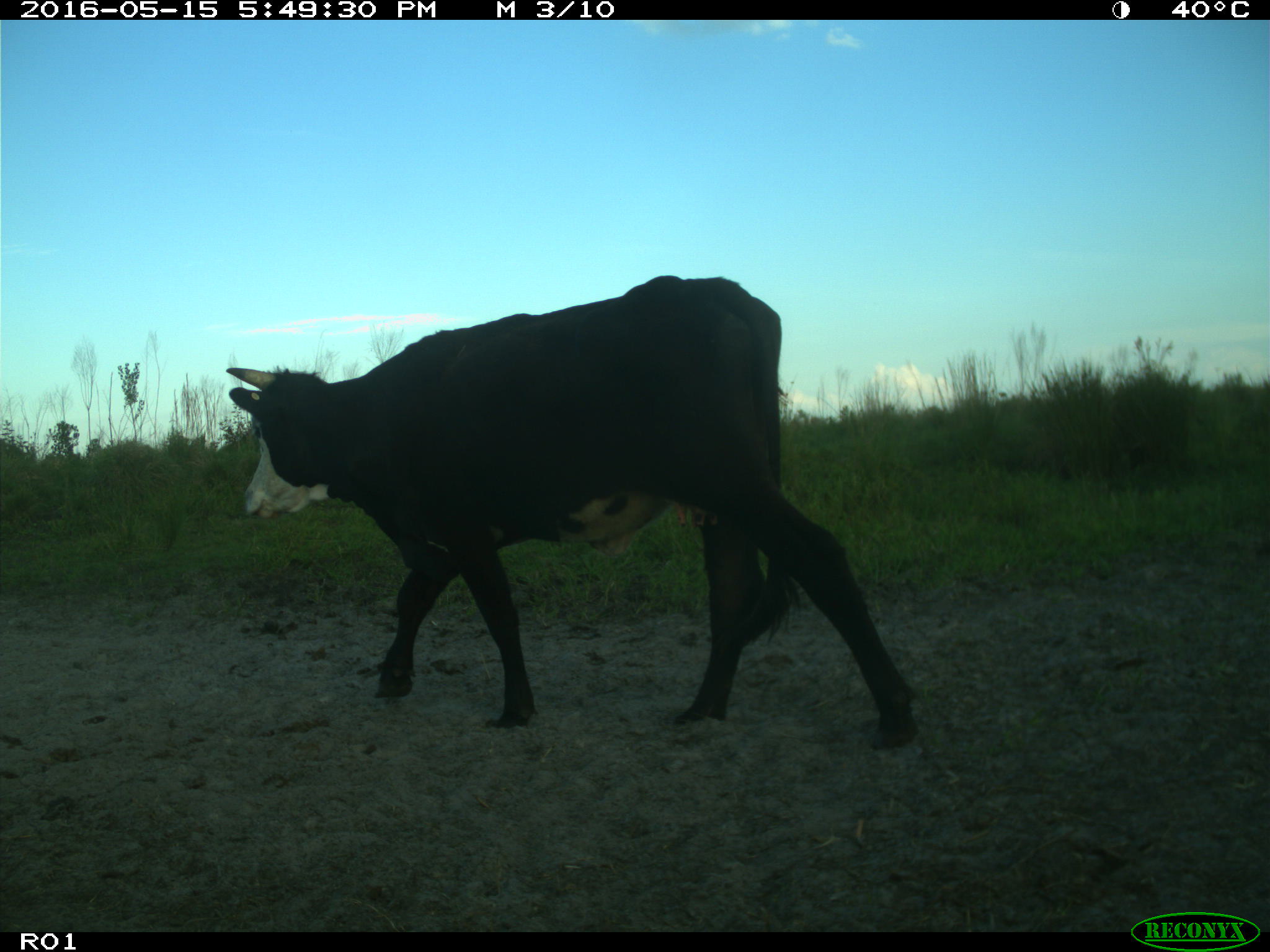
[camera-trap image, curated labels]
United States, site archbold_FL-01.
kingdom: Animalia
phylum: Chordata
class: Mammalia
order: Artiodactyla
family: Bovidae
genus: Bos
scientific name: Bos taurus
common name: domestic cow